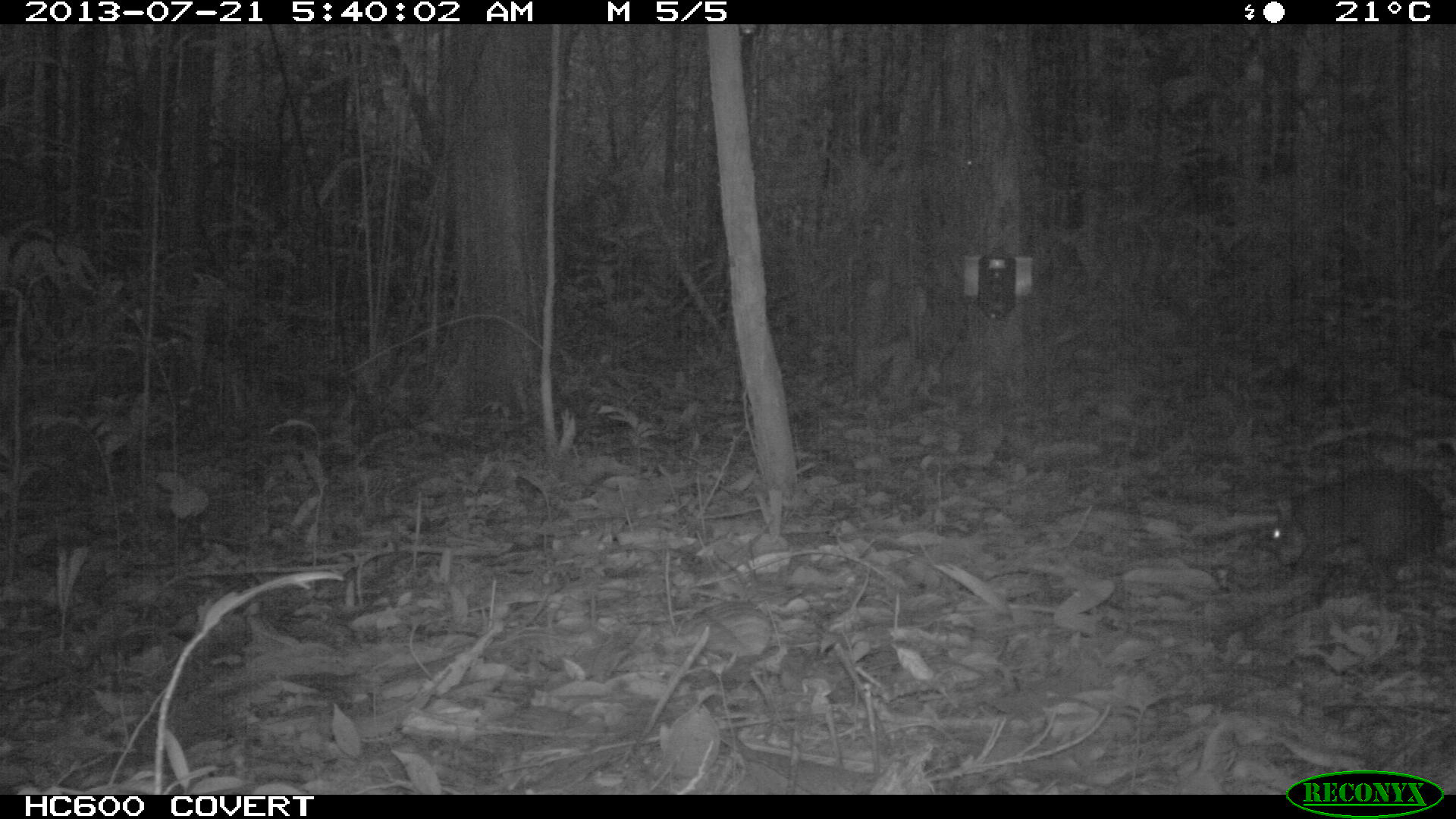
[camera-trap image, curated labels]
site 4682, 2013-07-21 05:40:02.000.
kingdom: Animalia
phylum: Chordata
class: Mammalia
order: Rodentia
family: Dasyproctidae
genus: Myoprocta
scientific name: Myoprocta pratti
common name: green acouchi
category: myoprocta pratii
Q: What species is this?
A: Myoprocta pratii (green acouchi) (Myoprocta pratti).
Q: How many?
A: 1.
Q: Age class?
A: Adult.